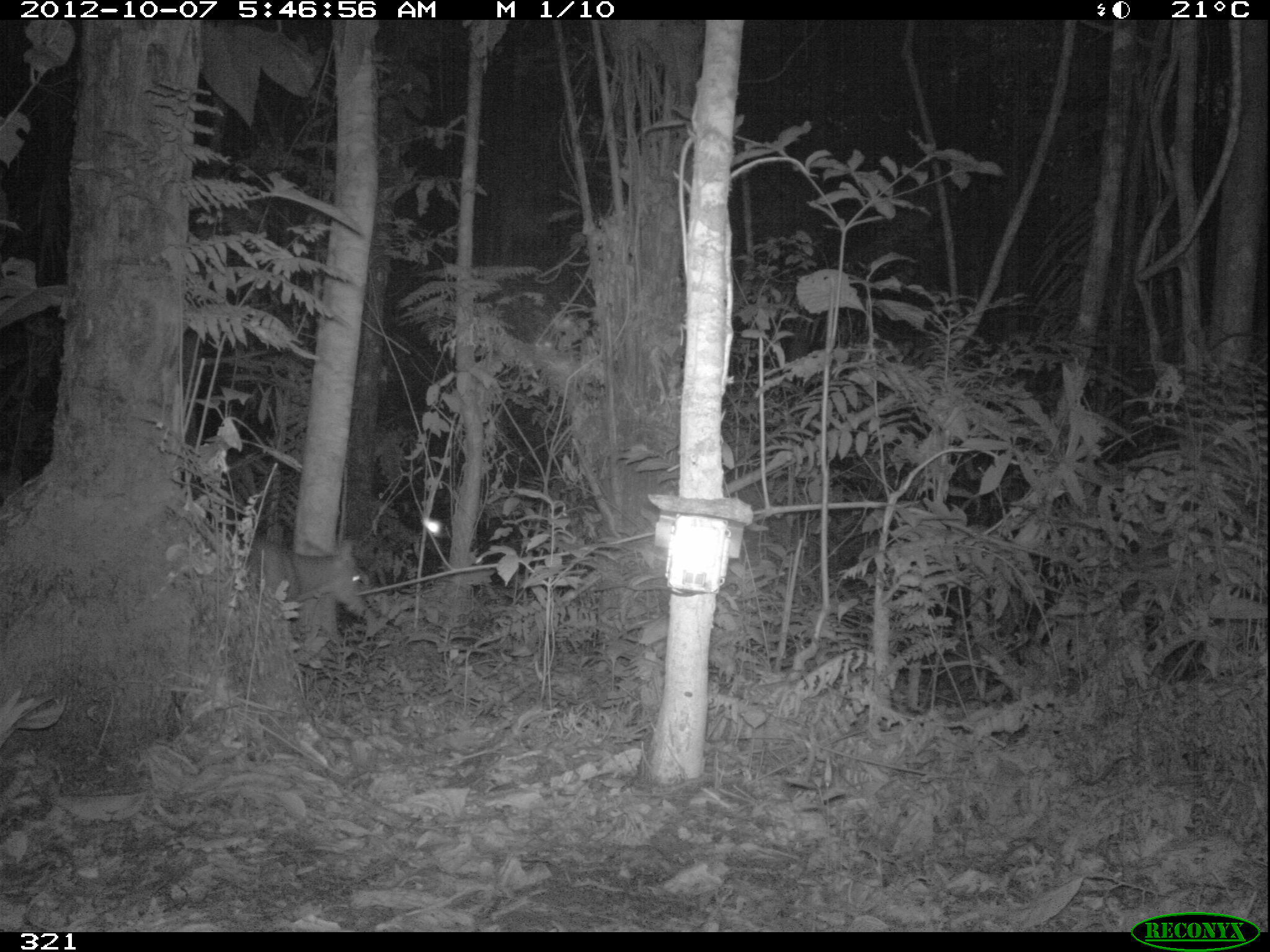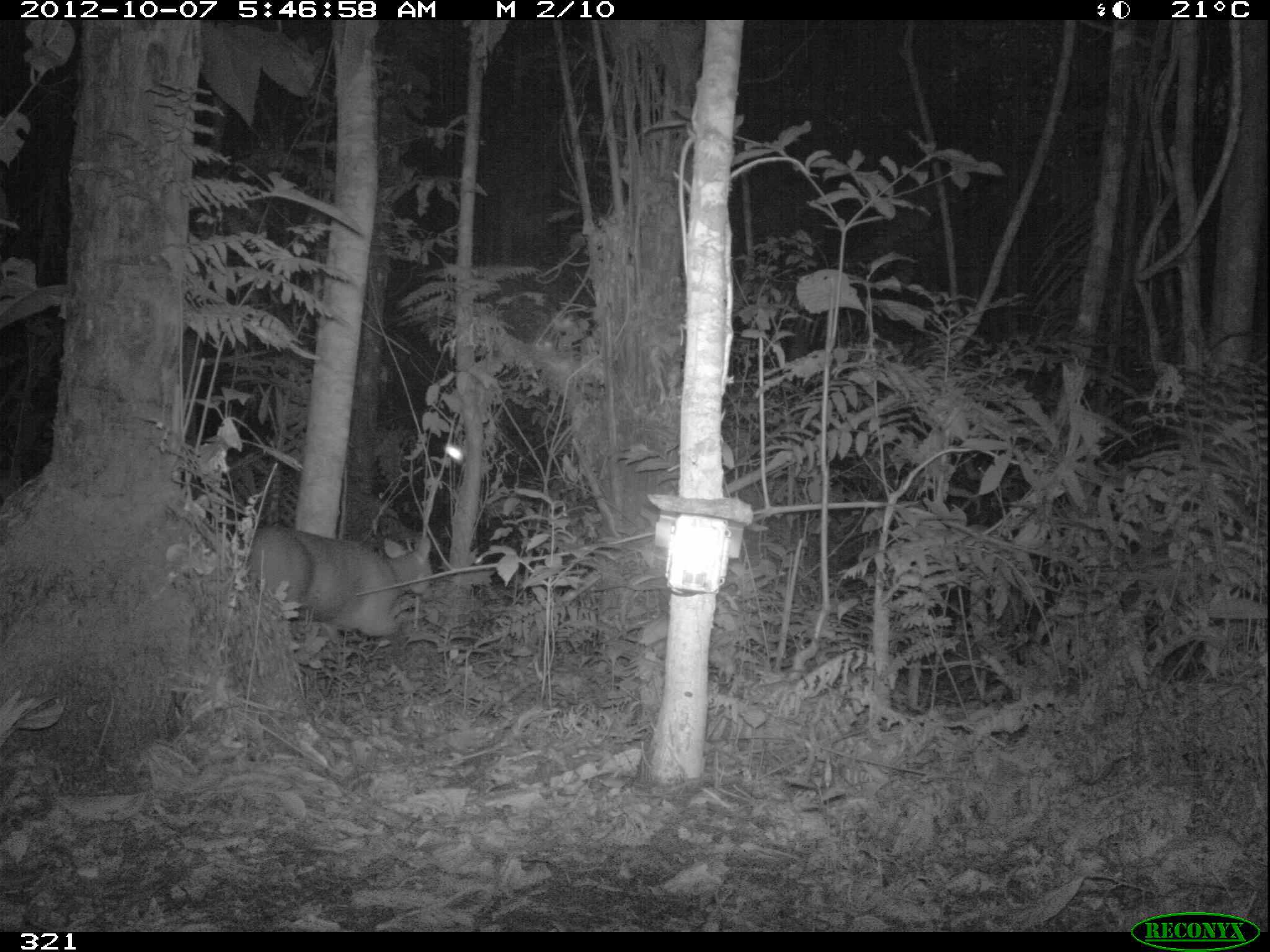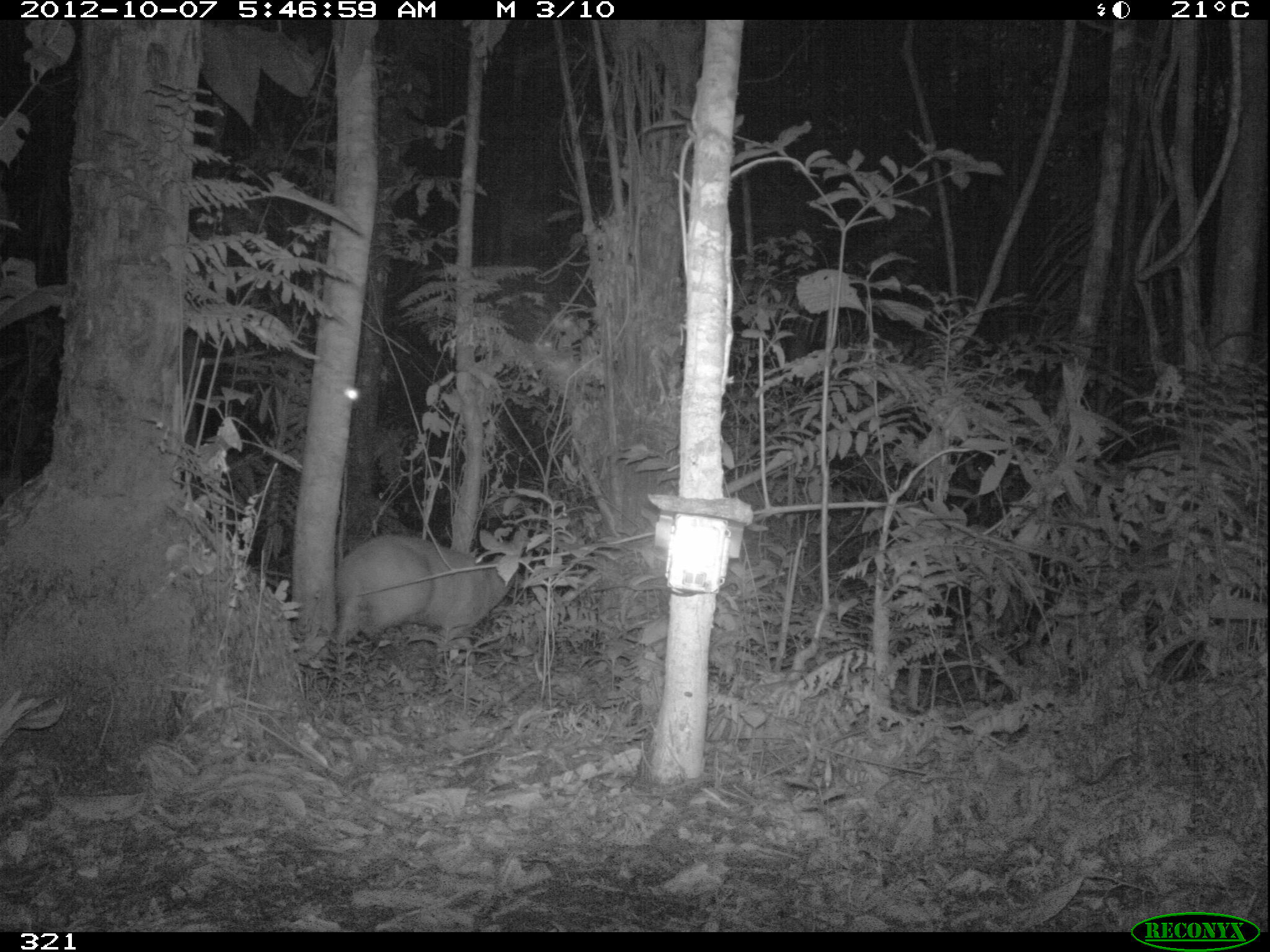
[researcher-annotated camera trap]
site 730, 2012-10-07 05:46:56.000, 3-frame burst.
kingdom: Animalia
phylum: Chordata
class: Mammalia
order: Artiodactyla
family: Cervidae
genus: Mazama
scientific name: Mazama americana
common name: red brocket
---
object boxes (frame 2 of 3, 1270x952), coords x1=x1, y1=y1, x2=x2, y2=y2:
mazama americana: x1=246, y1=525, x2=432, y2=637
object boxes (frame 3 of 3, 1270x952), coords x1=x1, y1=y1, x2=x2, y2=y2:
mazama americana: x1=335, y1=533, x2=515, y2=666